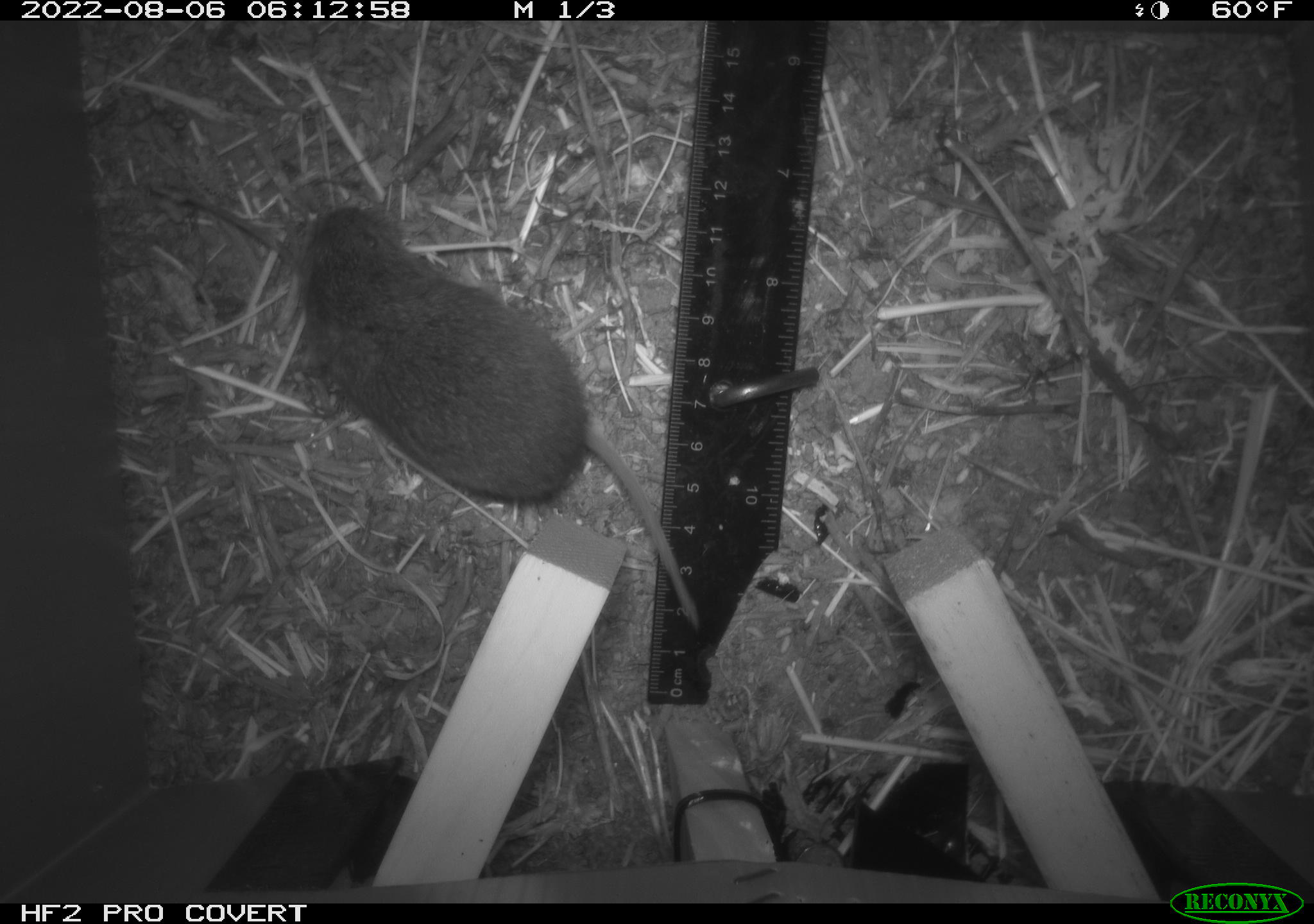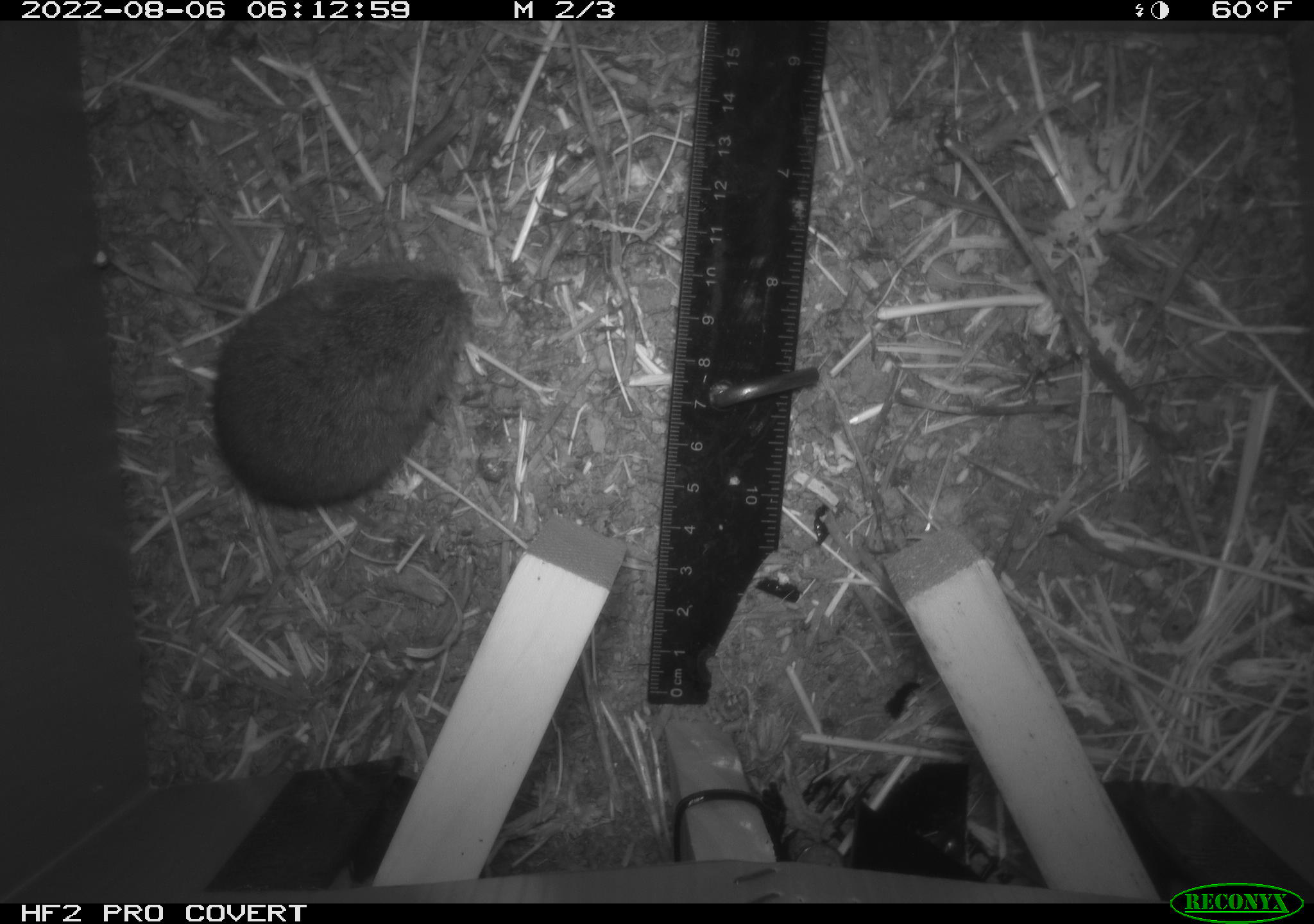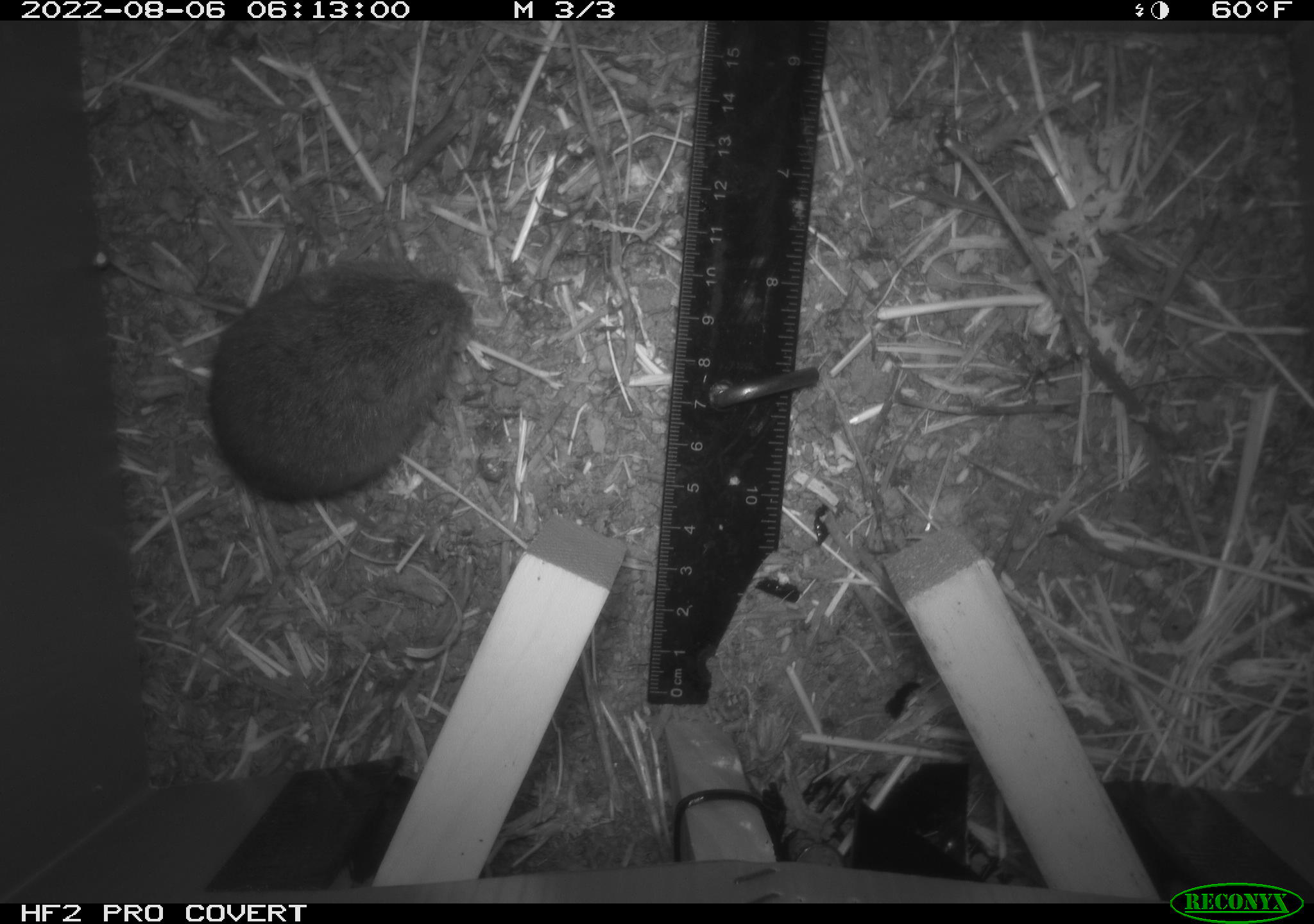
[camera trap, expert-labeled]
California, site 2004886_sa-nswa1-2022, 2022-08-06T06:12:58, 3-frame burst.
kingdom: Animalia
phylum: Chordata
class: Mammalia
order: Rodentia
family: Cricetidae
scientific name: Cricetidae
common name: hamsters, voles, lemmings, and allies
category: cricetidae family